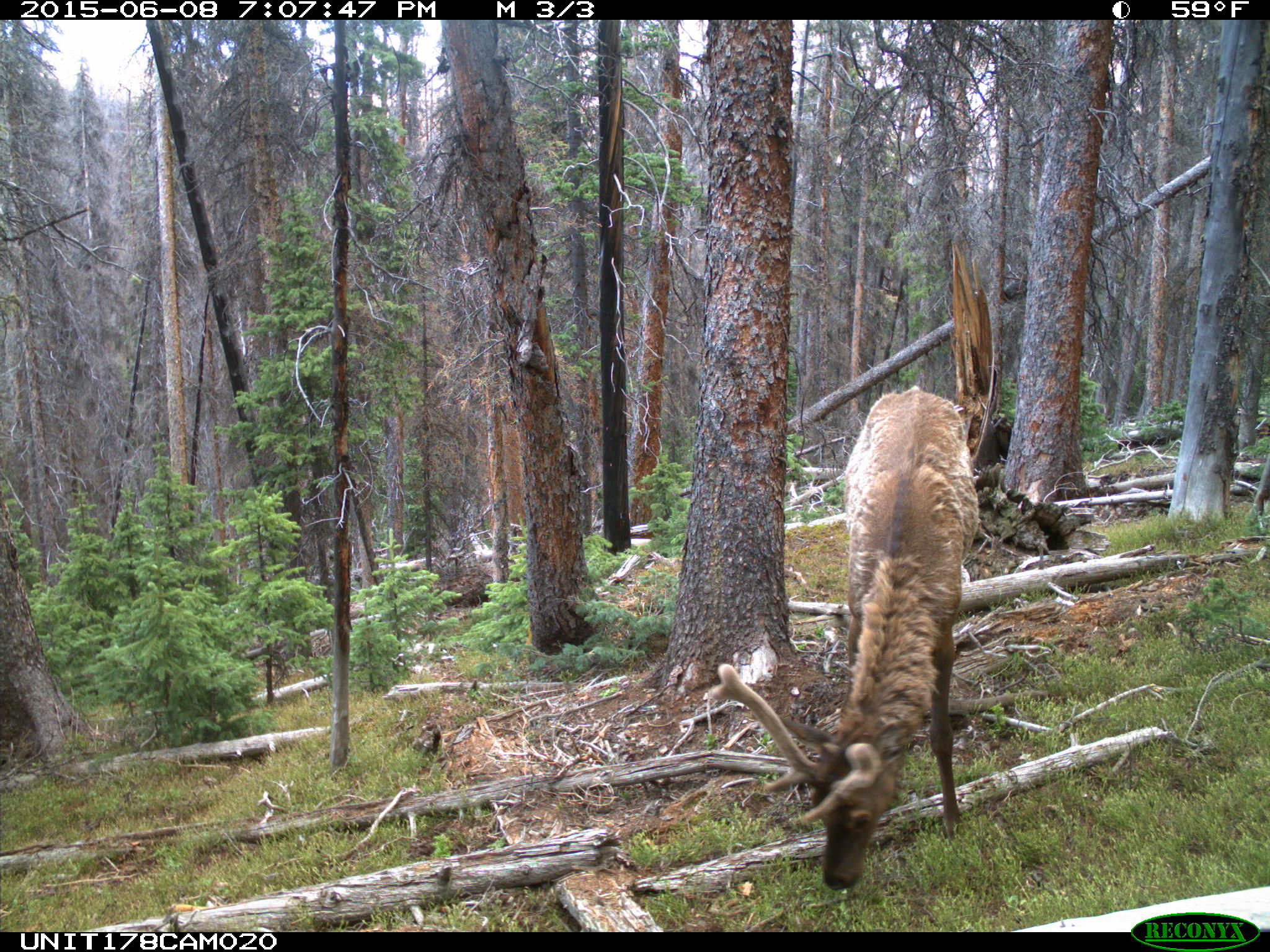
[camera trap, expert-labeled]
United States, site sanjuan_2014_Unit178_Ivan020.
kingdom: Animalia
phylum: Chordata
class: Mammalia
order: Artiodactyla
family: Cervidae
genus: Cervus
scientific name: Cervus elaphus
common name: red deer